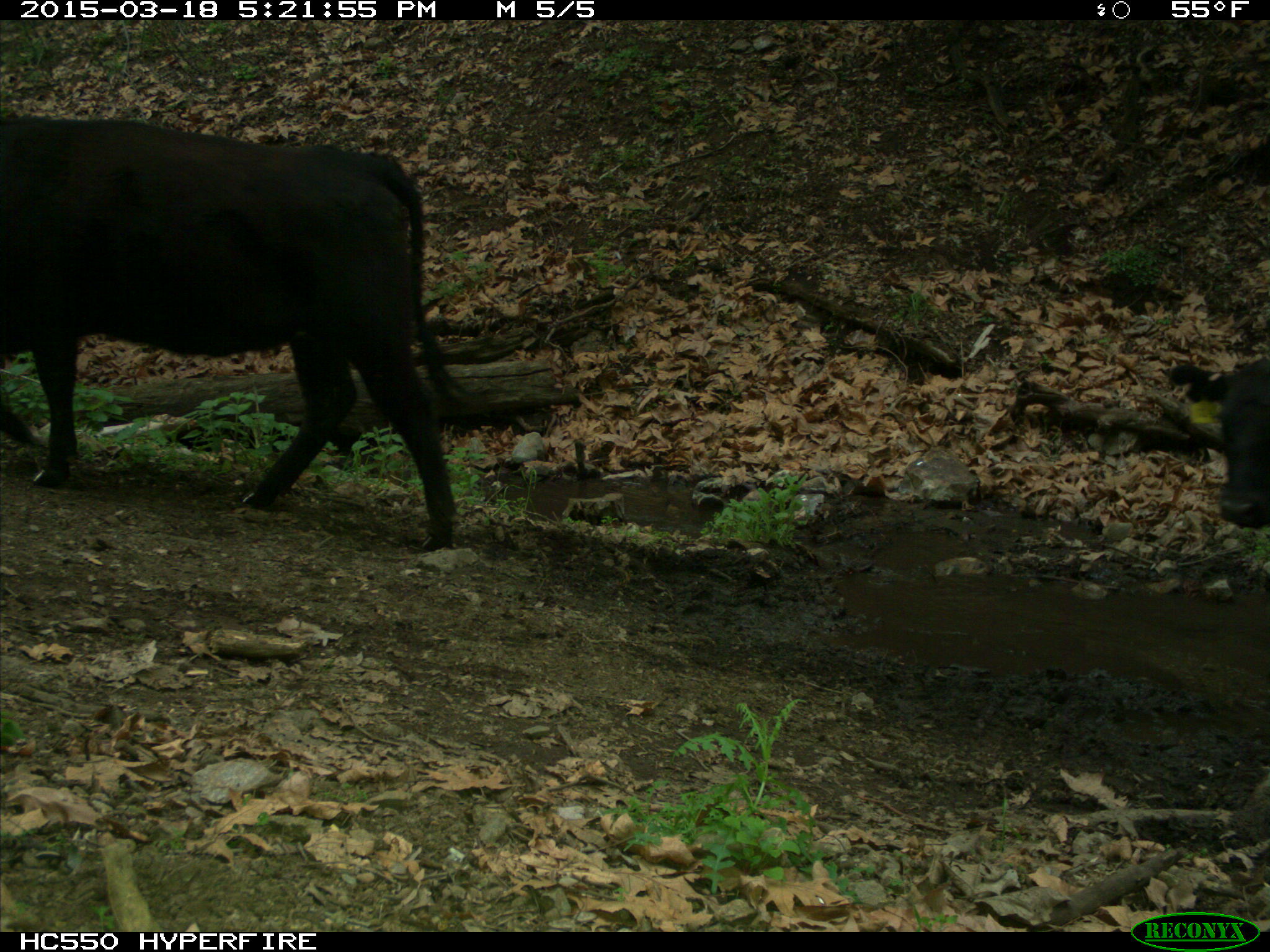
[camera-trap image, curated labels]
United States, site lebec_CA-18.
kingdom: Animalia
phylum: Chordata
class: Mammalia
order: Artiodactyla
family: Bovidae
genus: Bos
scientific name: Bos taurus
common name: domestic cow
Bos taurus (domestic cow).